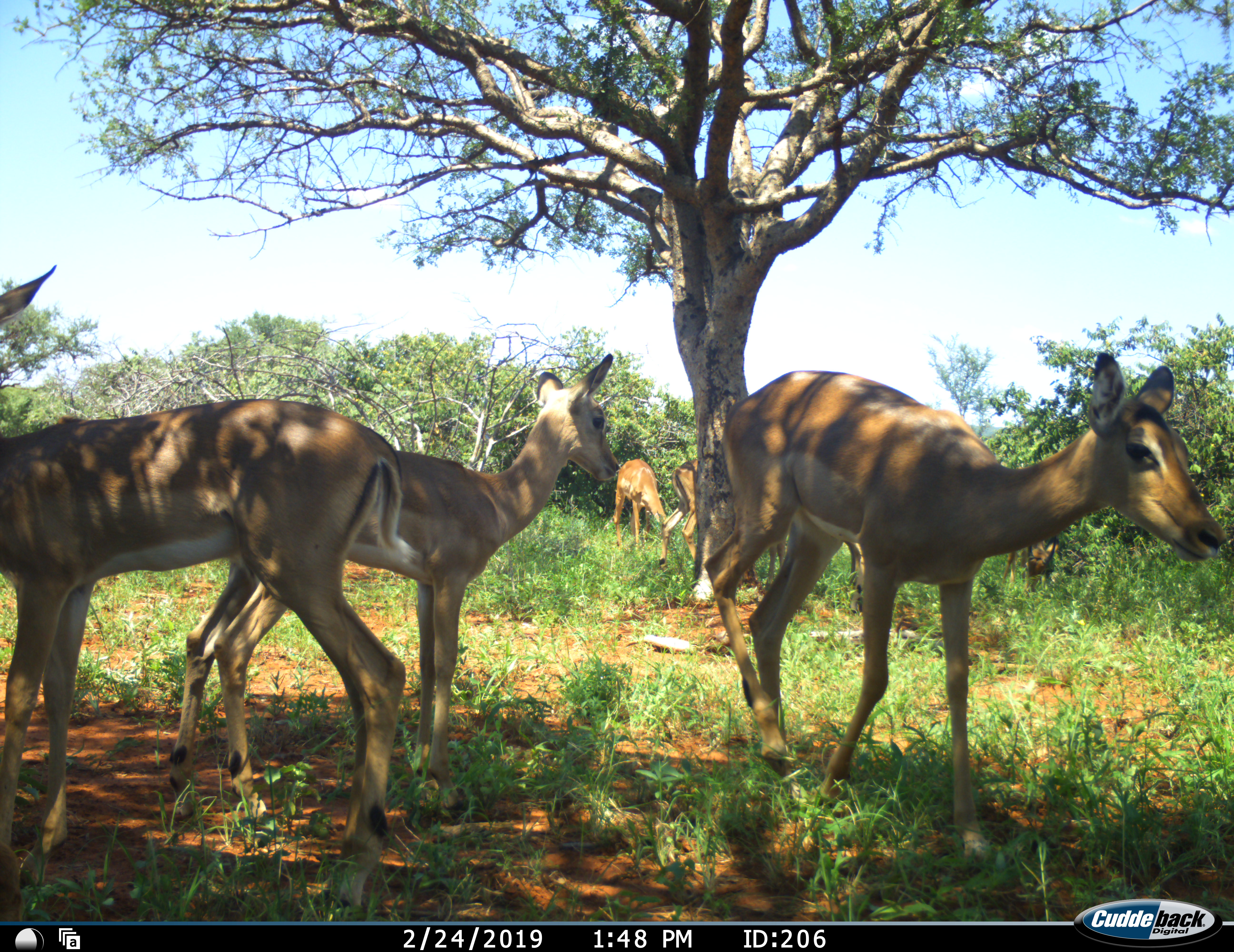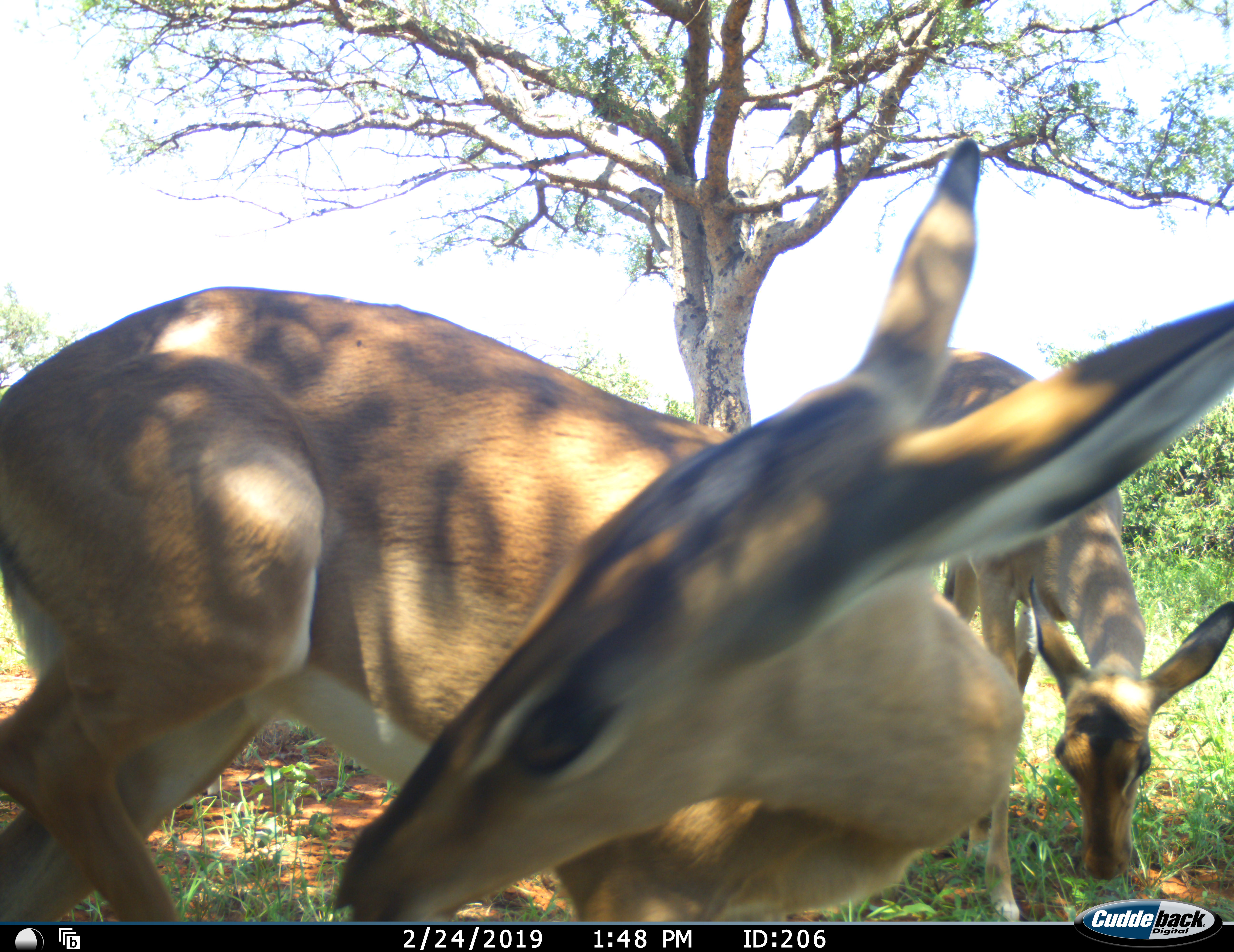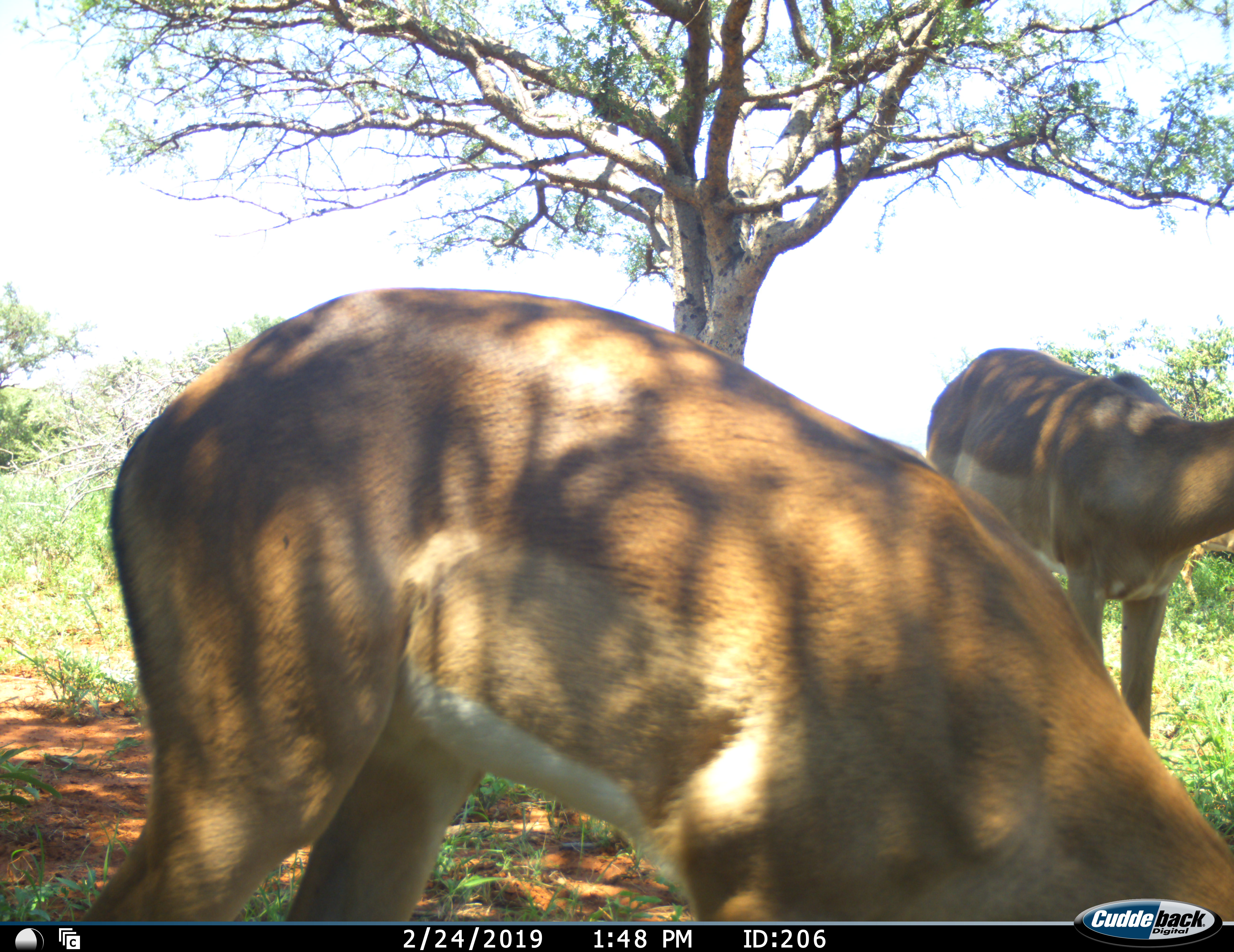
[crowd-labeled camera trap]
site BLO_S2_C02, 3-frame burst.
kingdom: Animalia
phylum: Chordata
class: Mammalia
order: Artiodactyla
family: Bovidae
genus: Aepyceros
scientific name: Aepyceros melampus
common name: impala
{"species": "impala (Aepyceros melampus)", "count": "5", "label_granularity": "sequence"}